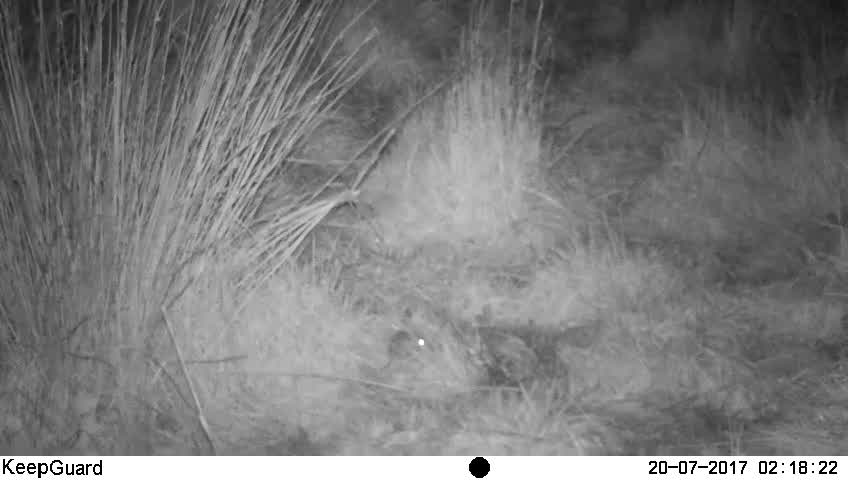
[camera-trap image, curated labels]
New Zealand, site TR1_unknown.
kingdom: Animalia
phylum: Chordata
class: Mammalia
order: Rodentia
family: Muridae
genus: Mus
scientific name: Mus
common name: mouse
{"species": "mouse (Mus)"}